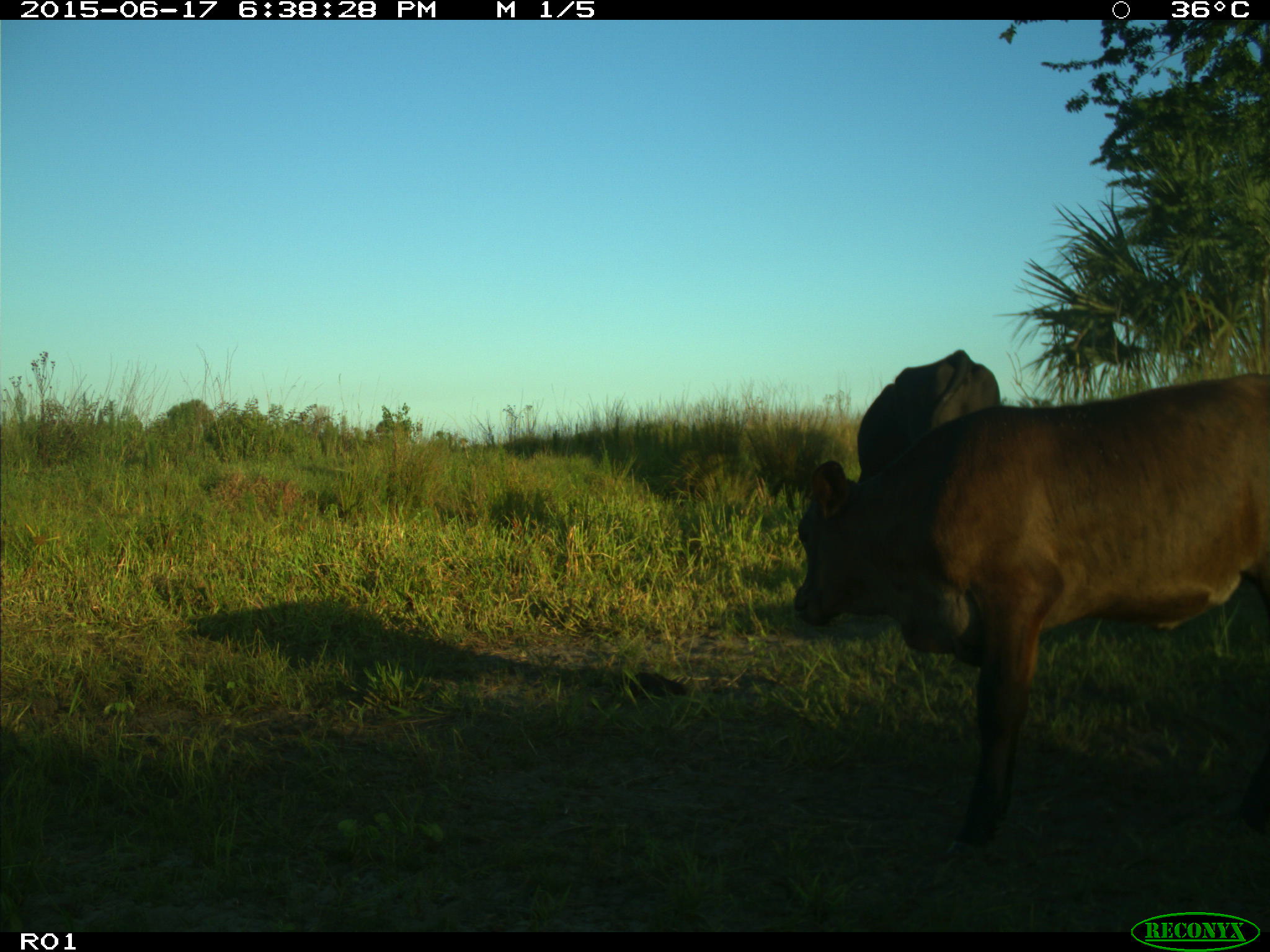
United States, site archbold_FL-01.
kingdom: Animalia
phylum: Chordata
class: Mammalia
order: Artiodactyla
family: Bovidae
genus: Bos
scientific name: Bos taurus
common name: domestic cow